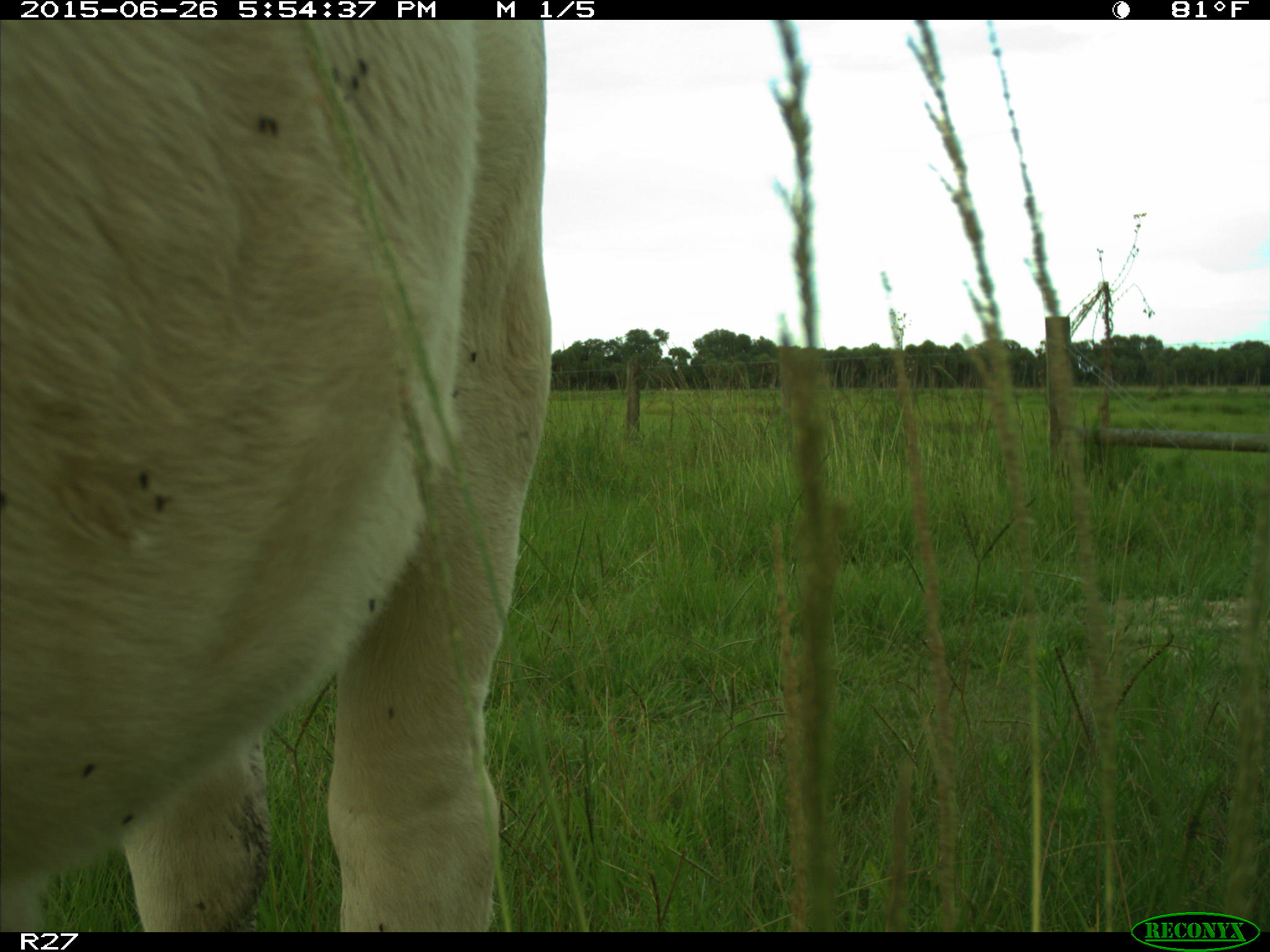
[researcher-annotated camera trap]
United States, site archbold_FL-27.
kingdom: Animalia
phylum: Chordata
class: Mammalia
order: Artiodactyla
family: Bovidae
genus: Bos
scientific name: Bos taurus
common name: domestic cow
Bos taurus (domestic cow).